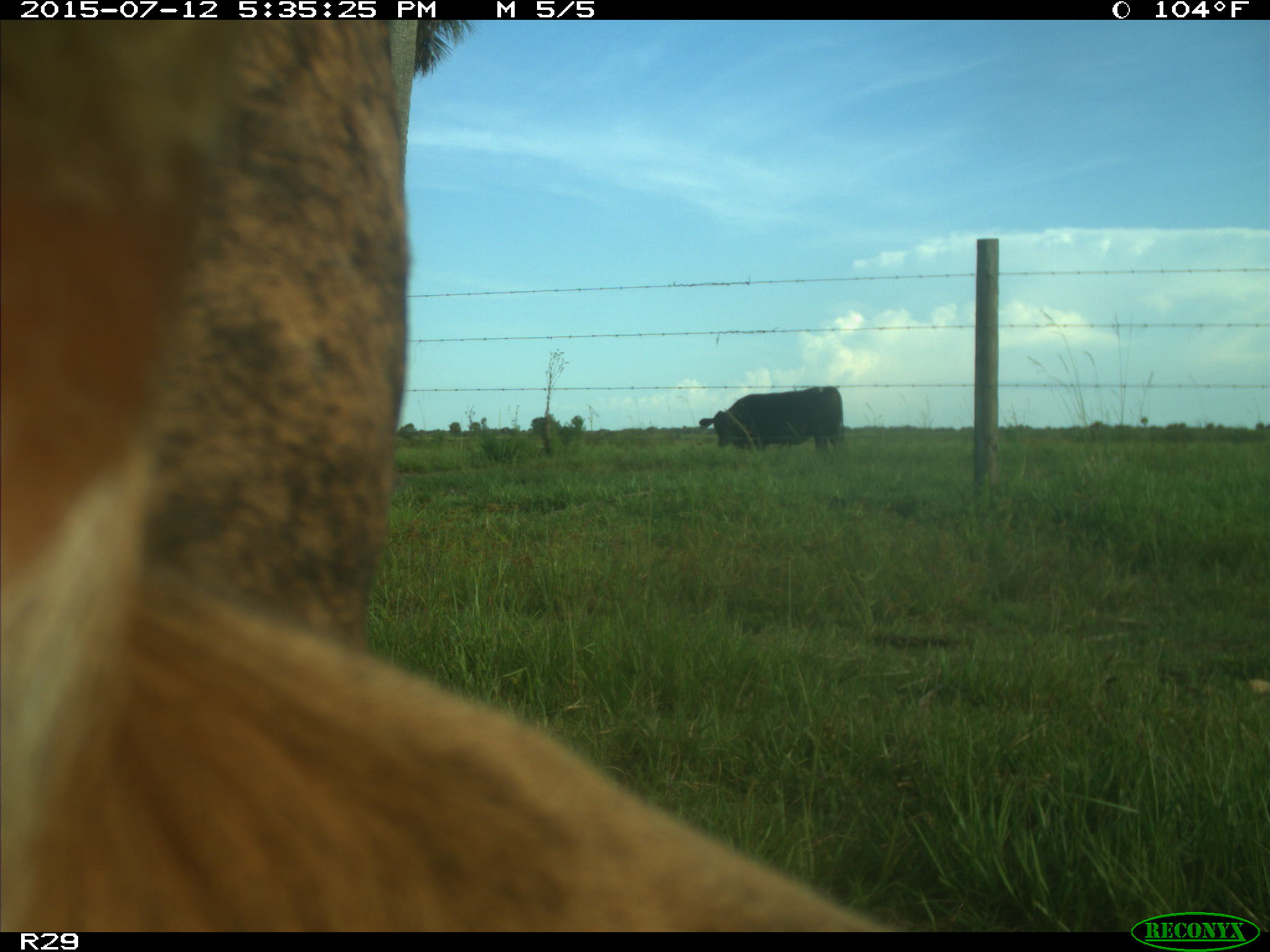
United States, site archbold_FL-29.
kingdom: Animalia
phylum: Chordata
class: Mammalia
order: Artiodactyla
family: Bovidae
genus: Bos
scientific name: Bos taurus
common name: domestic cow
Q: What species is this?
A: Bos taurus (domestic cow).